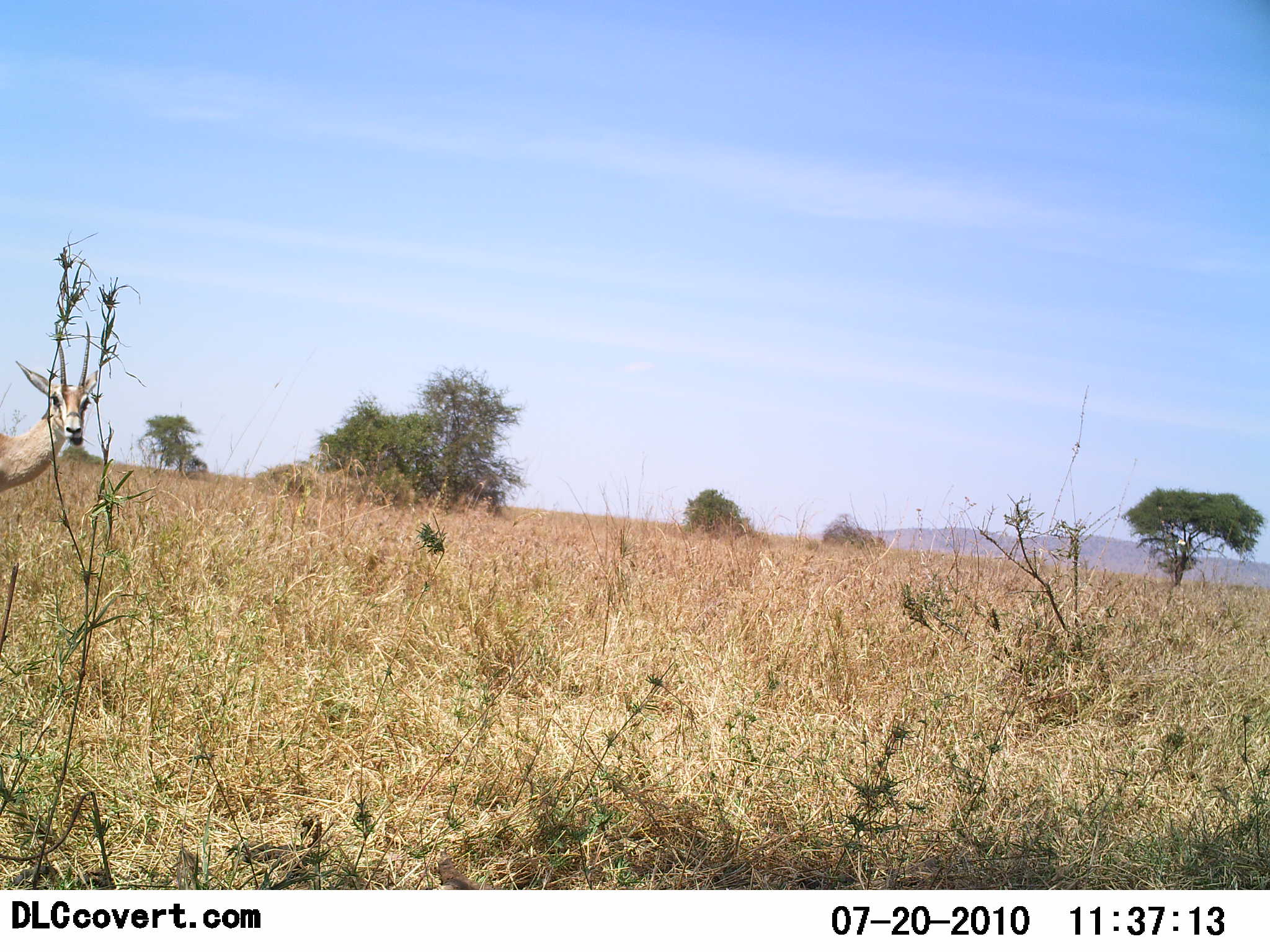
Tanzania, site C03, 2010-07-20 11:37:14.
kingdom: Animalia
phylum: Chordata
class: Mammalia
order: Artiodactyla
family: Bovidae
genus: Nanger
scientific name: Nanger granti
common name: grant's gazelle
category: gazellegrants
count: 1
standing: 92%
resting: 0%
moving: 8%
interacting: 0%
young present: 0%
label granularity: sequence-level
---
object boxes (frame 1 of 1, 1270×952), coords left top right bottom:
animal: 0 361 98 492